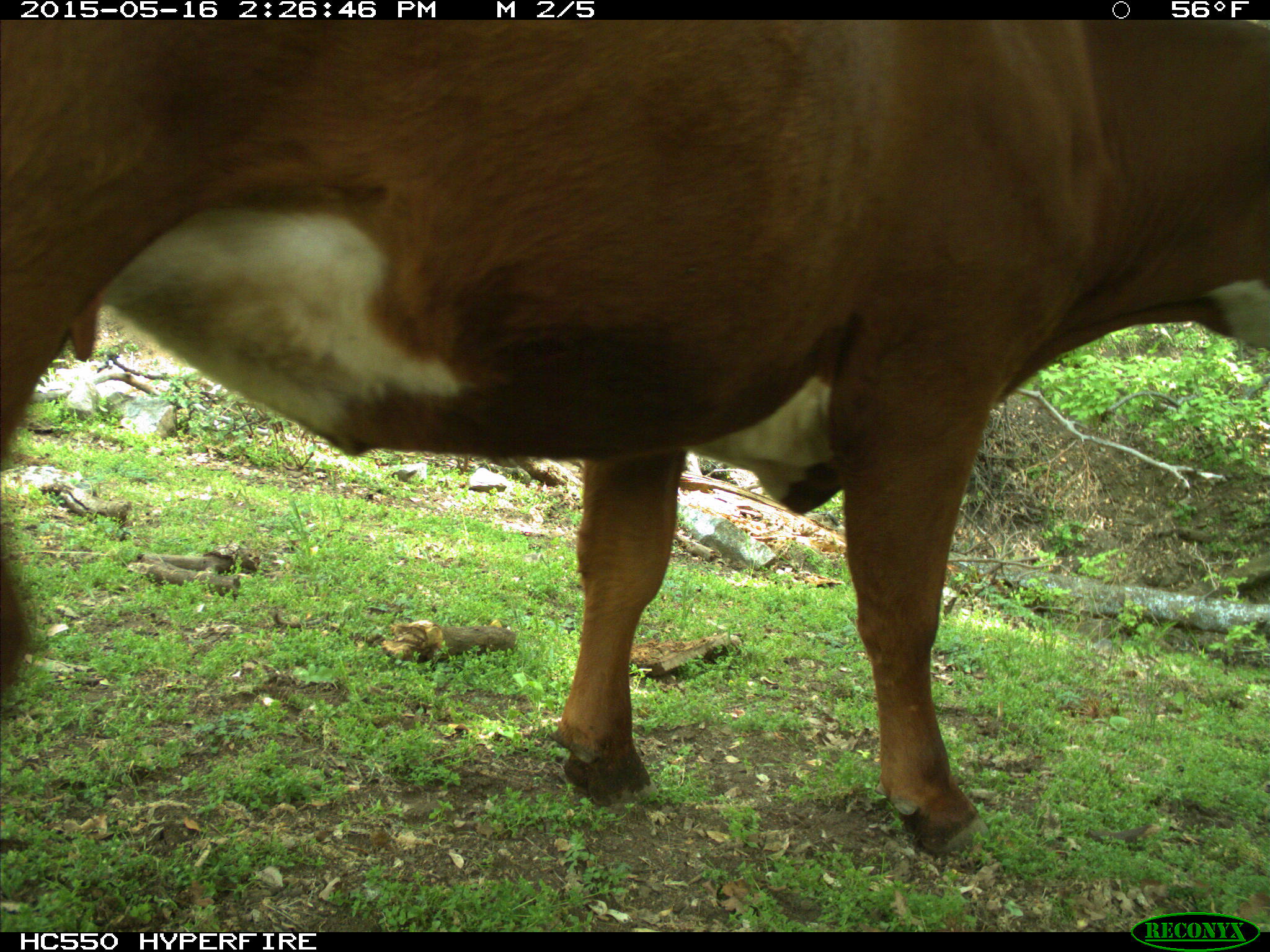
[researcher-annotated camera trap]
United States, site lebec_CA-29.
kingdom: Animalia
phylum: Chordata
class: Mammalia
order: Artiodactyla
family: Bovidae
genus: Bos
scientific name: Bos taurus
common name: domestic cow